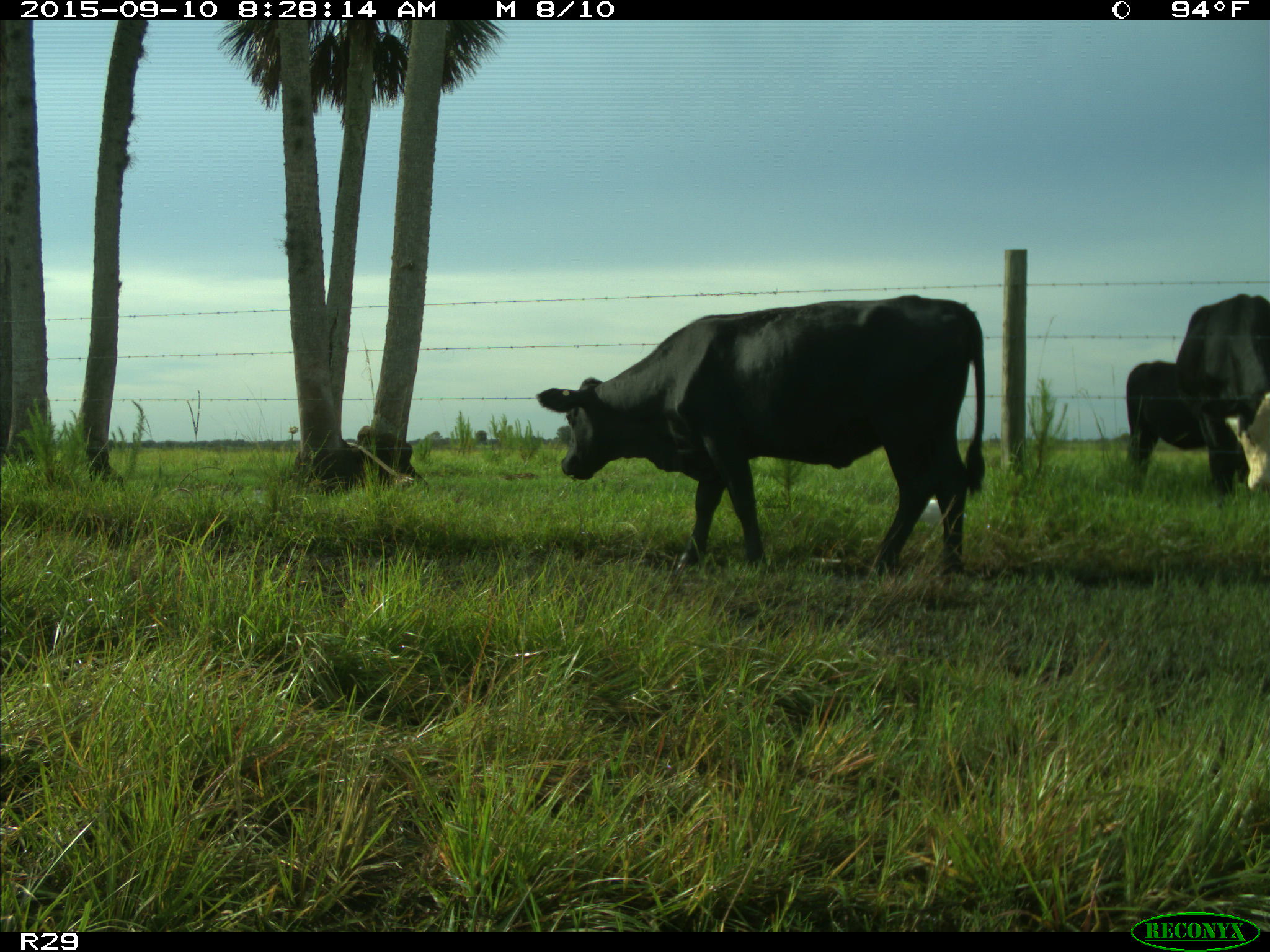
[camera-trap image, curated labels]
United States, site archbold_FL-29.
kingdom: Animalia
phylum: Chordata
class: Mammalia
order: Artiodactyla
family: Bovidae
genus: Bos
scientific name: Bos taurus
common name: domestic cow